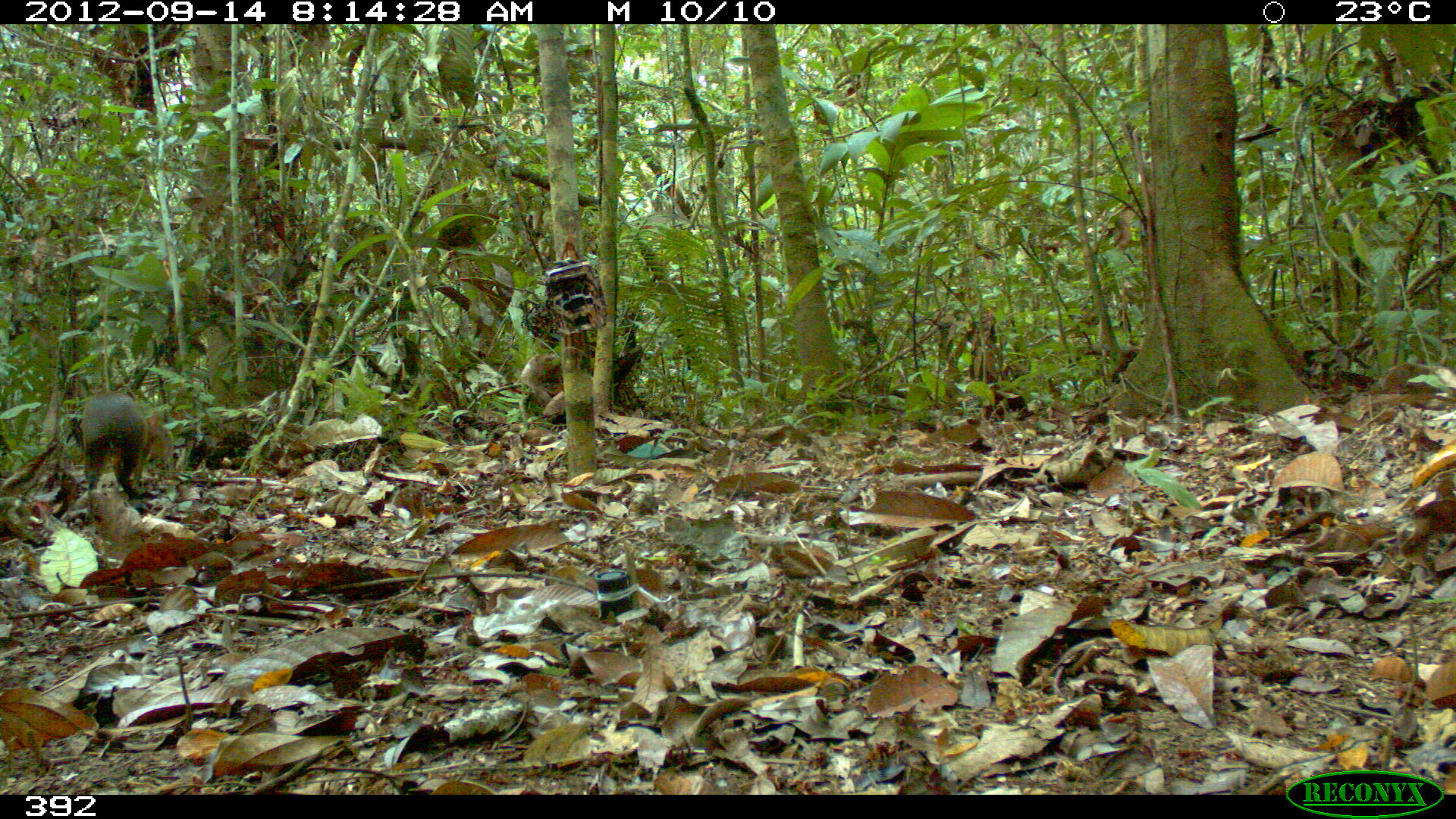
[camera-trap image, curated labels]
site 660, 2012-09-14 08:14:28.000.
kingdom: Animalia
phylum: Chordata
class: Mammalia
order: Rodentia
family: Dasyproctidae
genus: Dasyprocta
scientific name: Dasyprocta punctata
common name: central american agouti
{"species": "Dasyprocta punctata (central american agouti)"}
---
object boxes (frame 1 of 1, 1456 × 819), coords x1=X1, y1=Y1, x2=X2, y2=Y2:
dasyprocta punctata: x1=77, y1=387, x2=173, y2=513